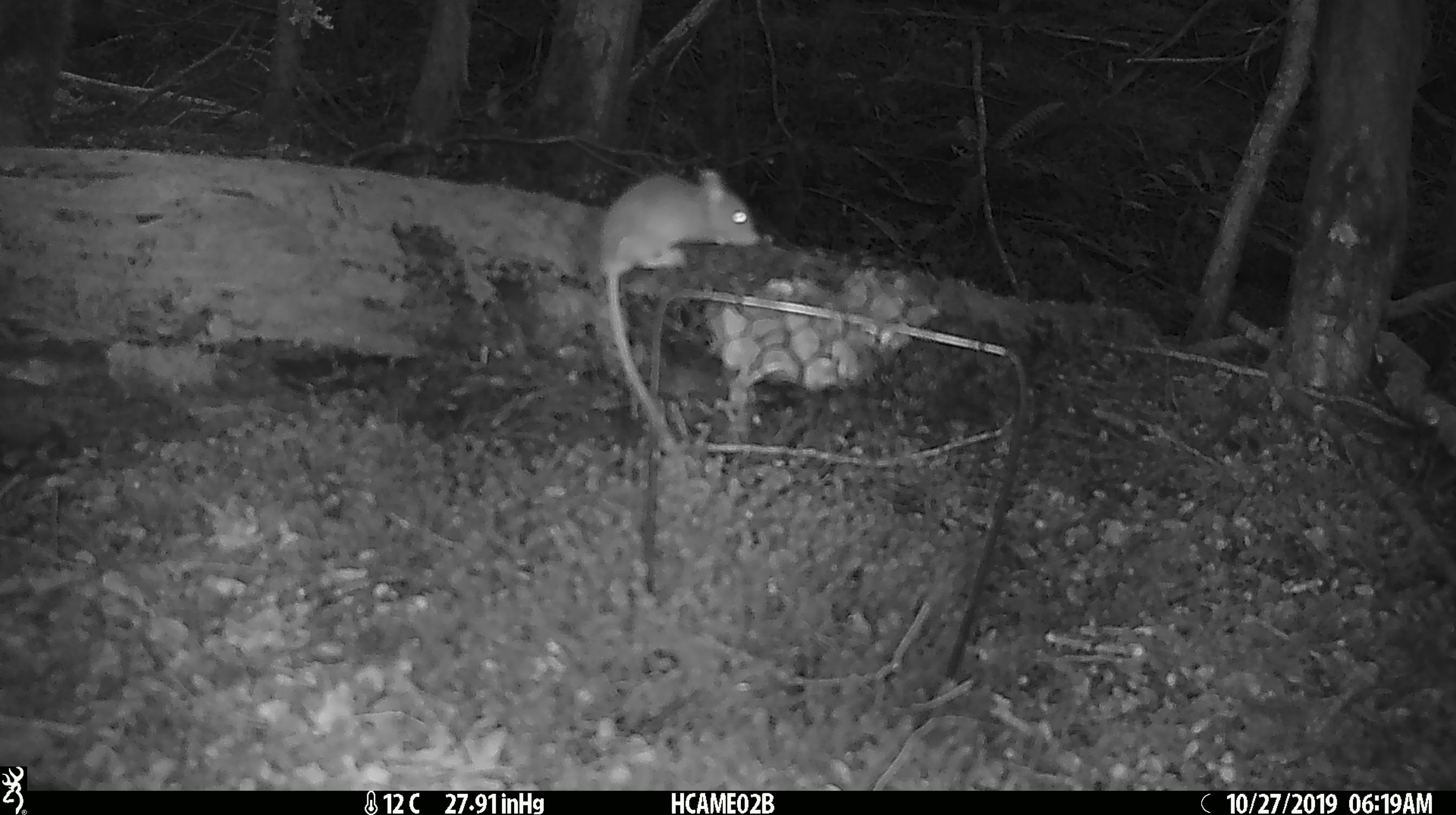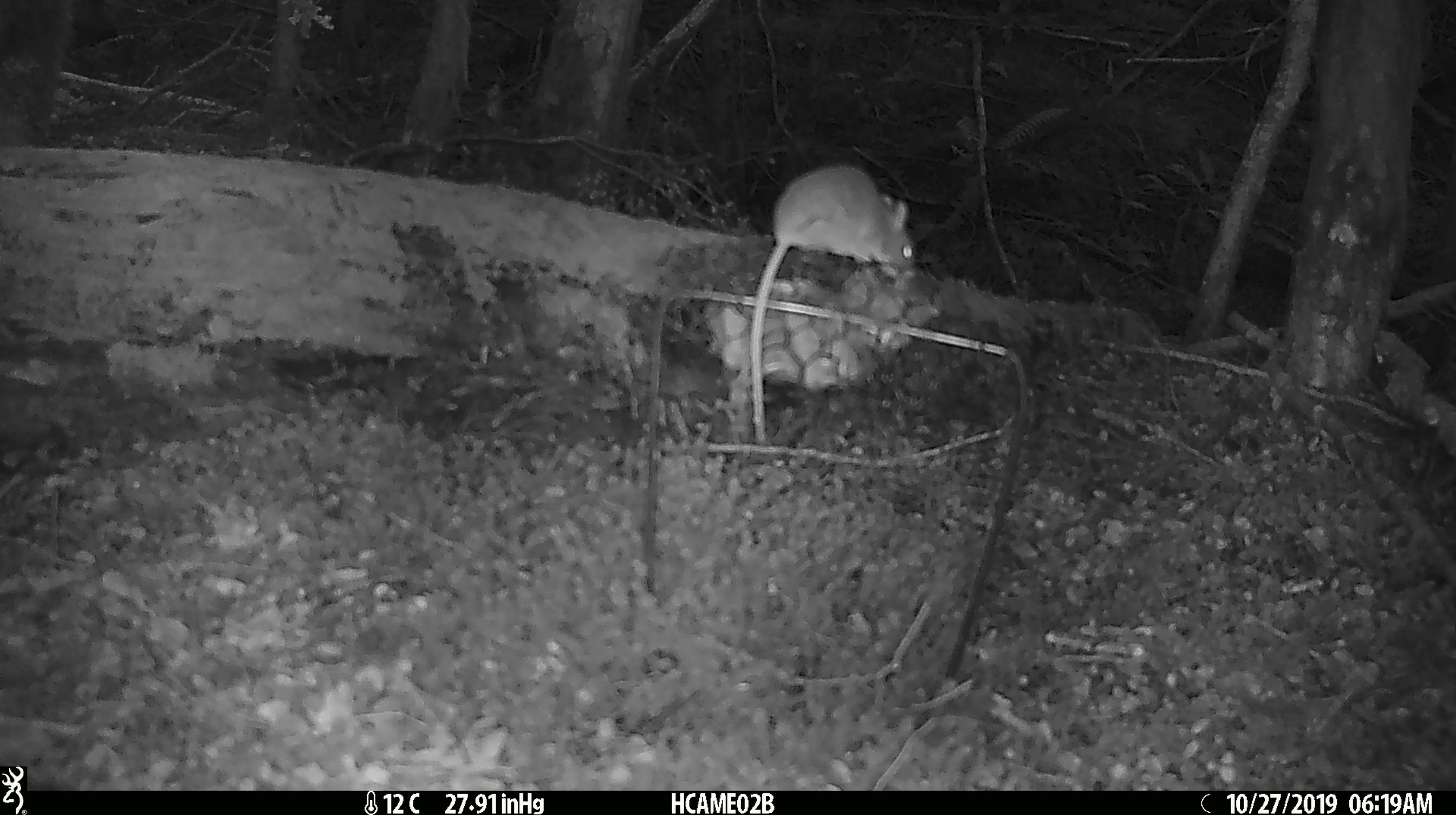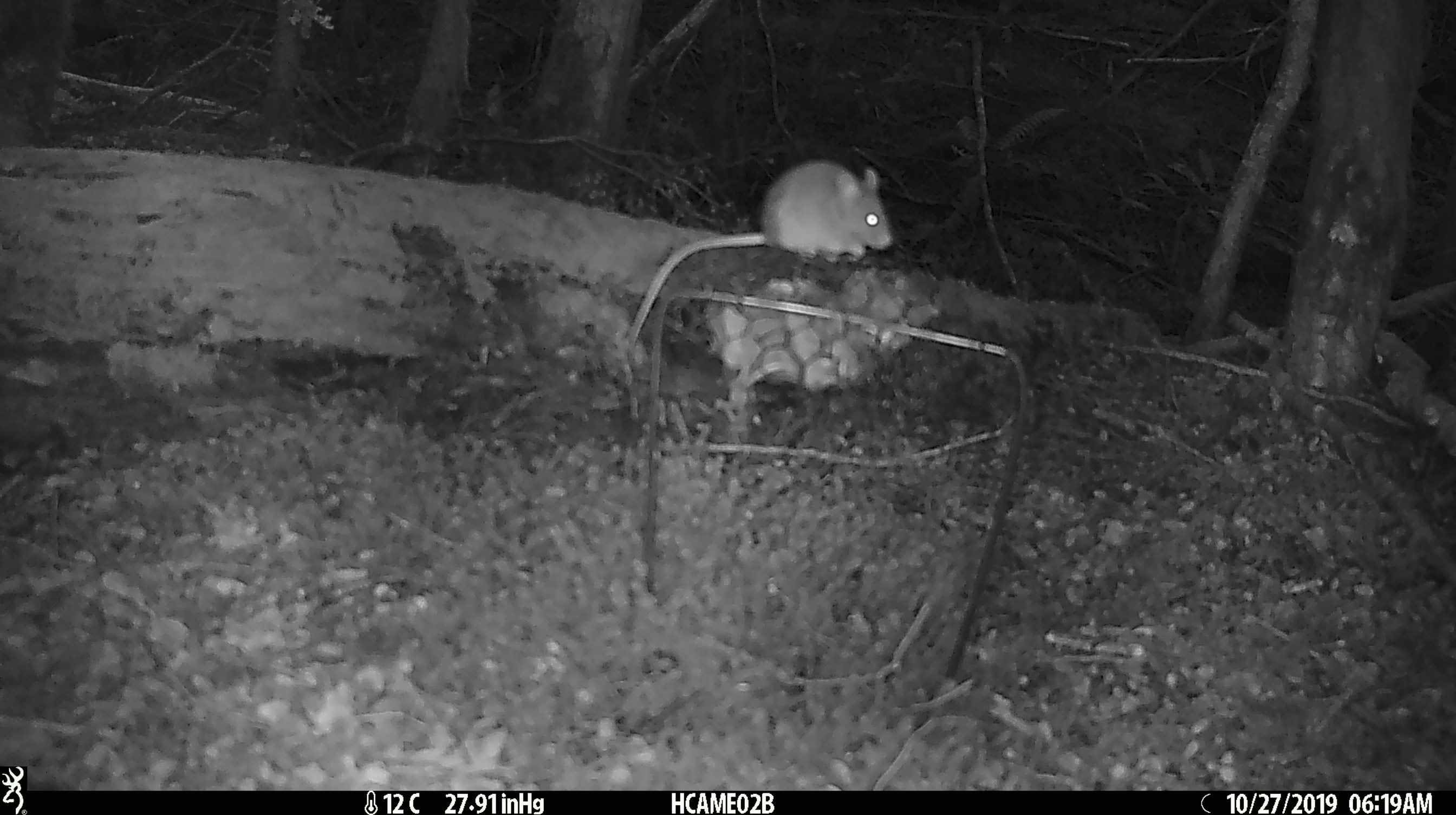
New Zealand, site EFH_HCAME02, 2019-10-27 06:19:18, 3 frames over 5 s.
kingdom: Animalia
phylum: Chordata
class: Mammalia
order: Rodentia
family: Muridae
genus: Mus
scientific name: Mus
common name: mouse